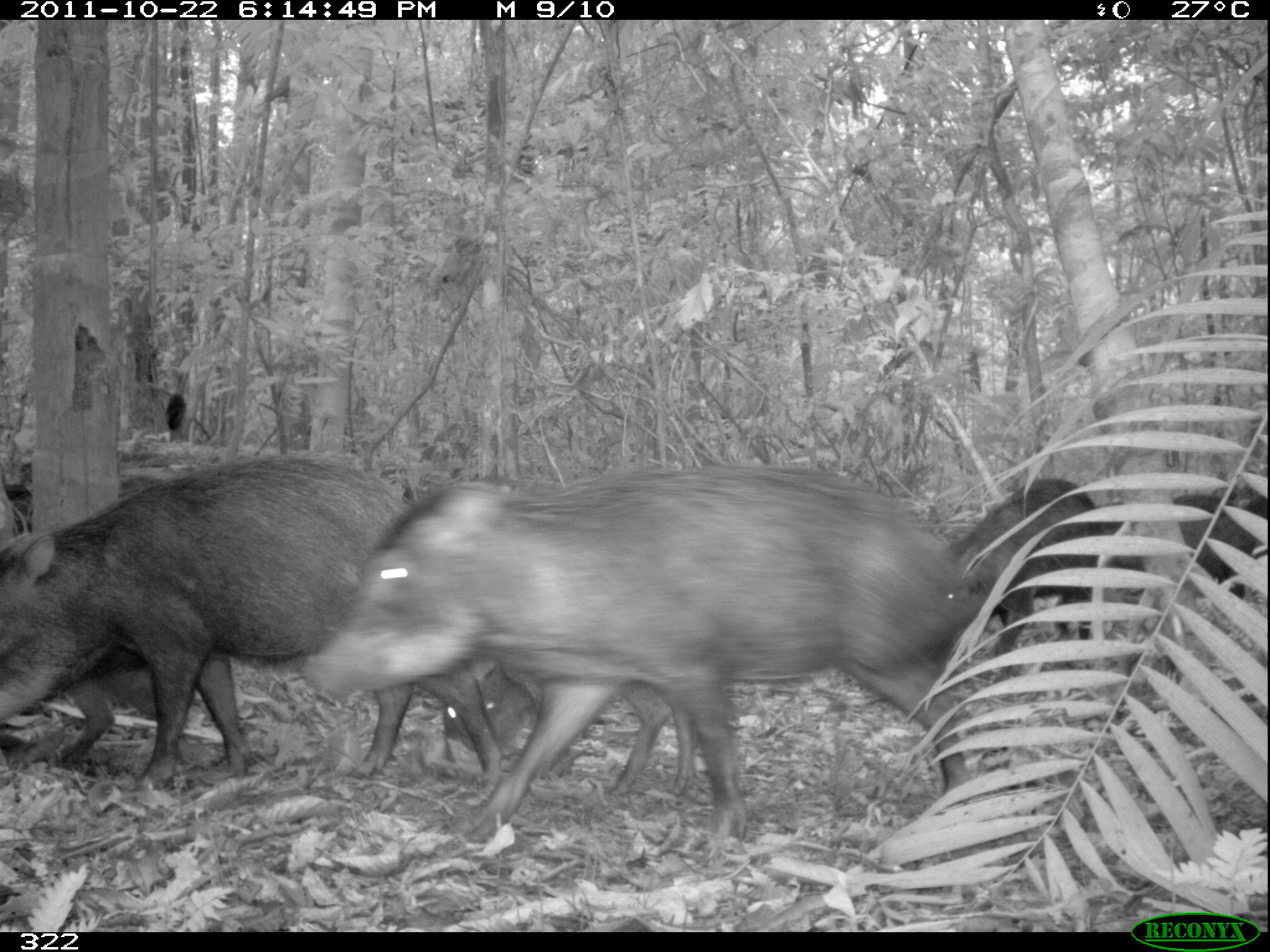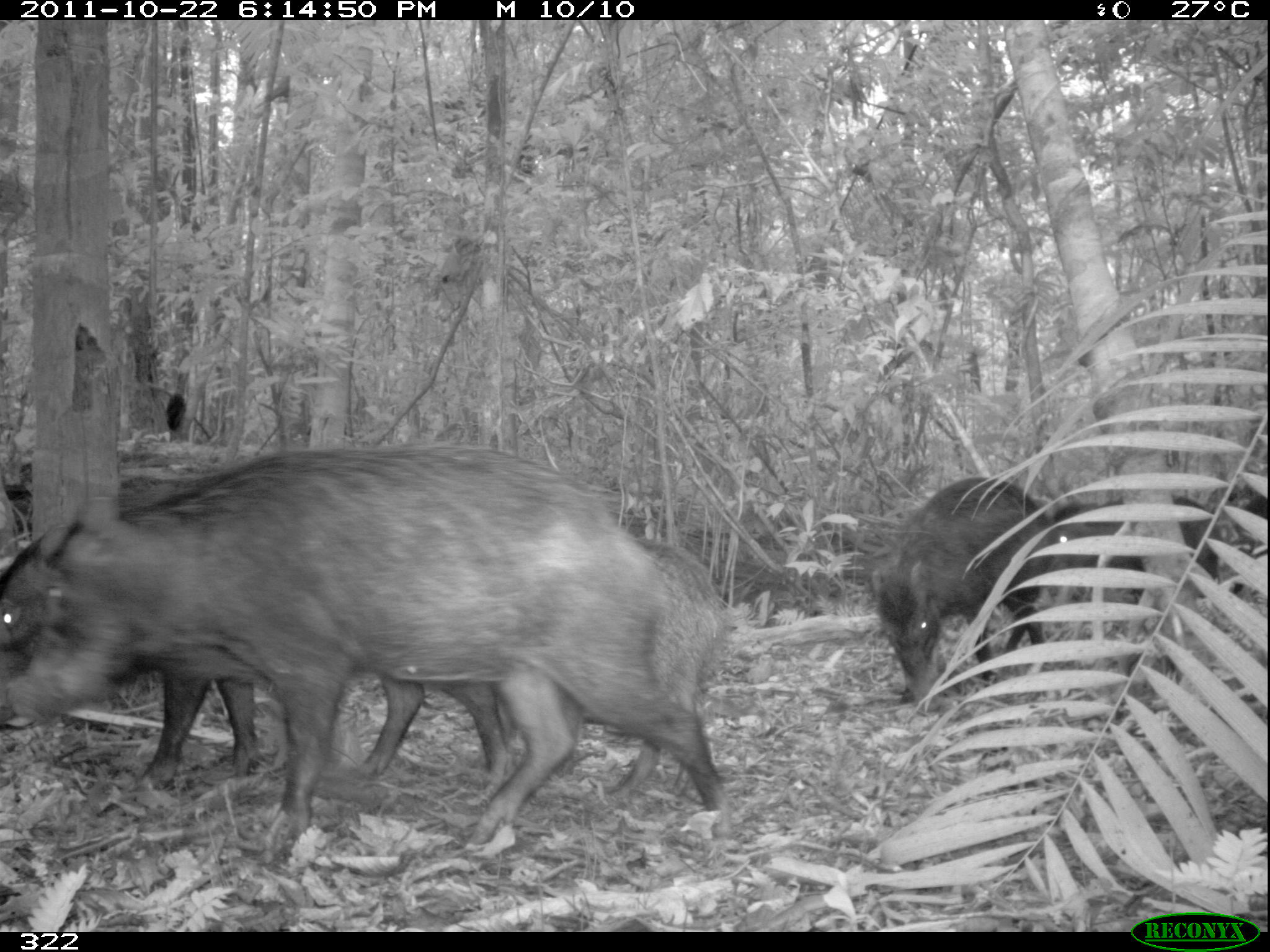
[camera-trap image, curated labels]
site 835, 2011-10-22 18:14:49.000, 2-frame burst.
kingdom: Animalia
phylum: Chordata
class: Mammalia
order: Artiodactyla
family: Tayassuidae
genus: Tayassu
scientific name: Tayassu pecari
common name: white-lipped peccary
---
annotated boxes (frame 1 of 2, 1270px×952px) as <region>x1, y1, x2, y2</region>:
tayassu pecari: <region>297, 460, 968, 835</region>; <region>0, 449, 502, 789</region>; <region>438, 641, 704, 797</region>; <region>955, 477, 1104, 667</region>; <region>24, 615, 203, 765</region>; <region>1110, 486, 1270, 612</region>